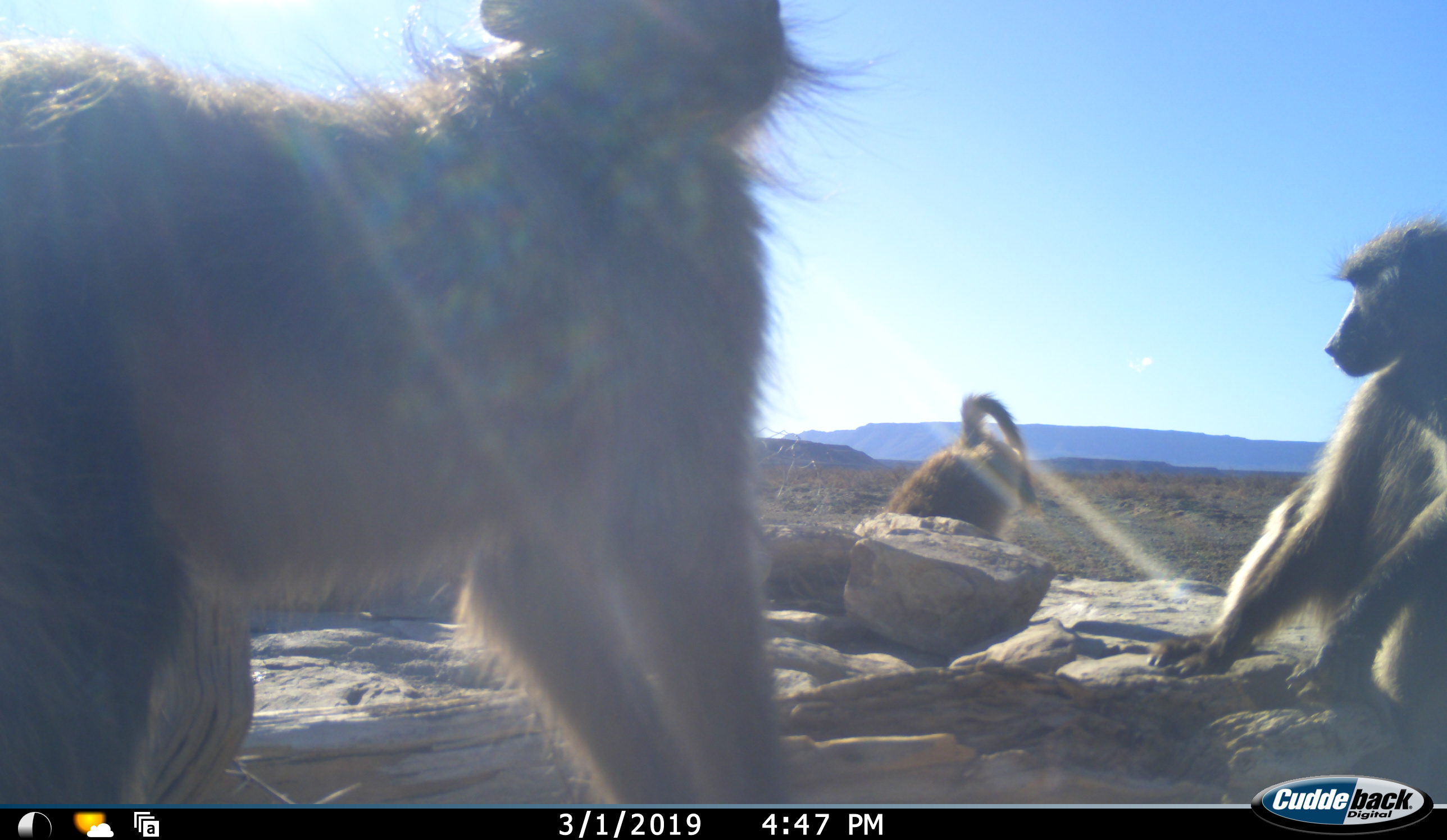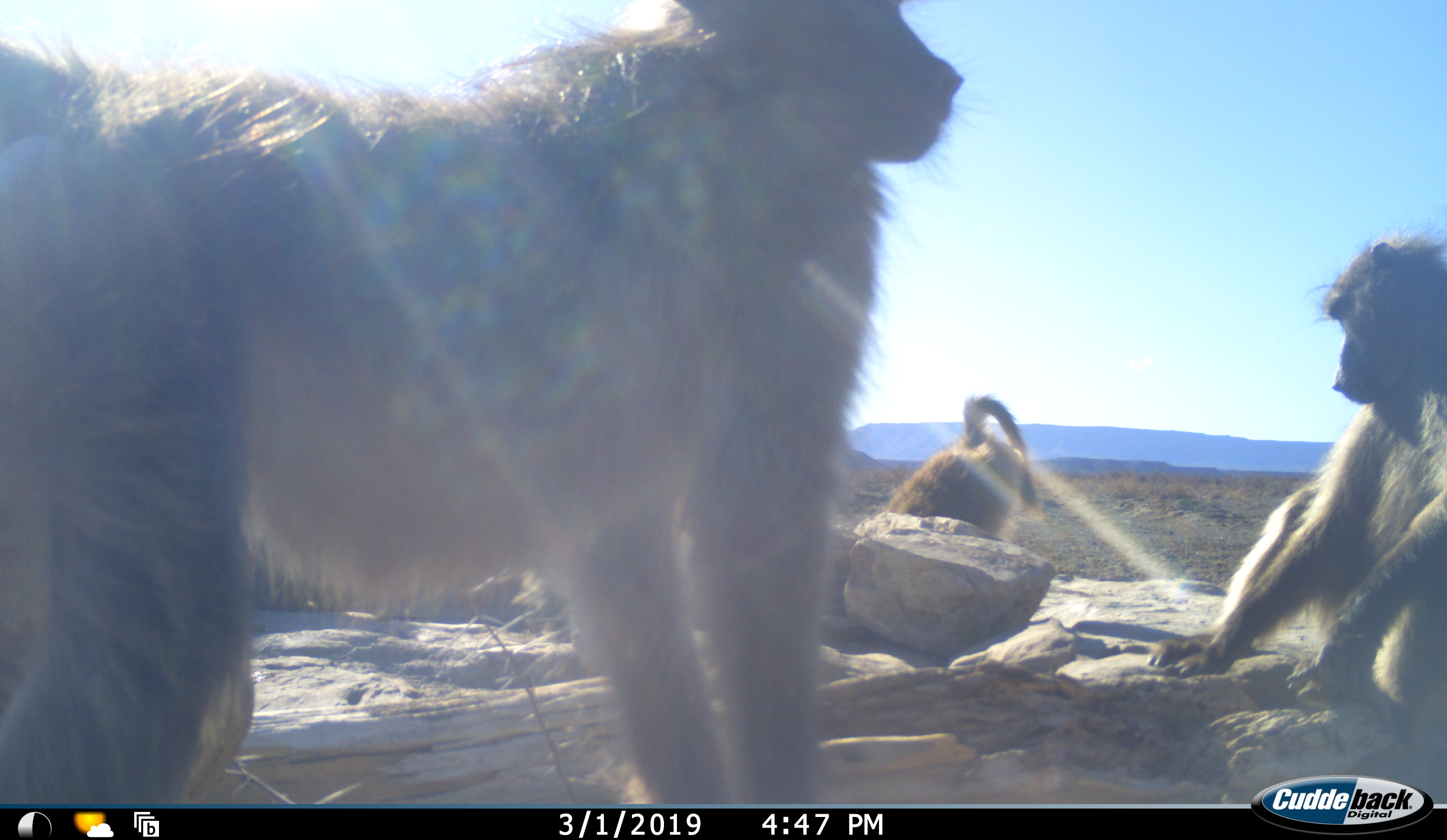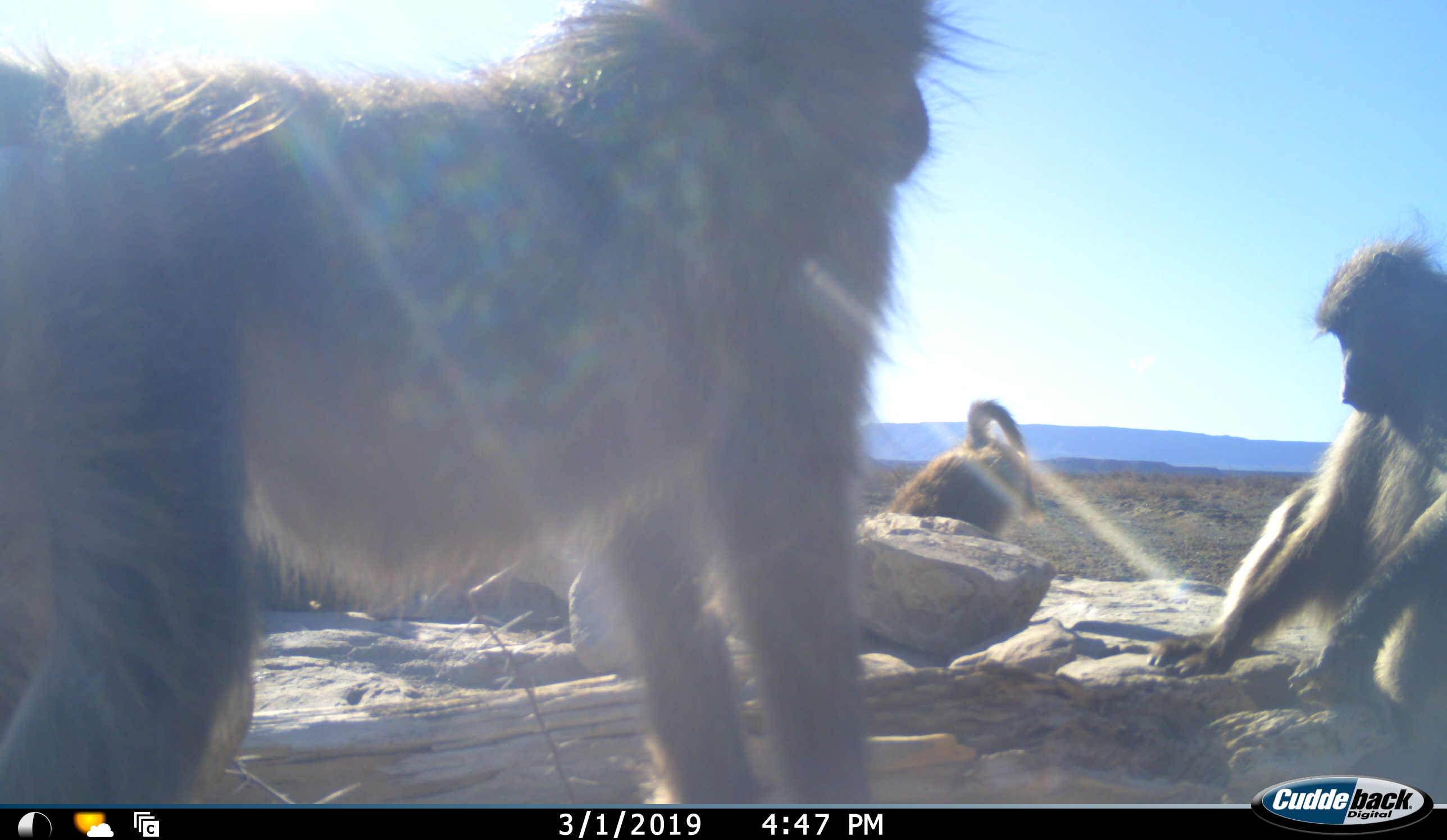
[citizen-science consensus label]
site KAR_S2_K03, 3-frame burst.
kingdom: Animalia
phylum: Chordata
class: Mammalia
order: Primates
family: Cercopithecidae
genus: Papio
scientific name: Papio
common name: baboon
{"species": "baboon (Papio)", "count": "3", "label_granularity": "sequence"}